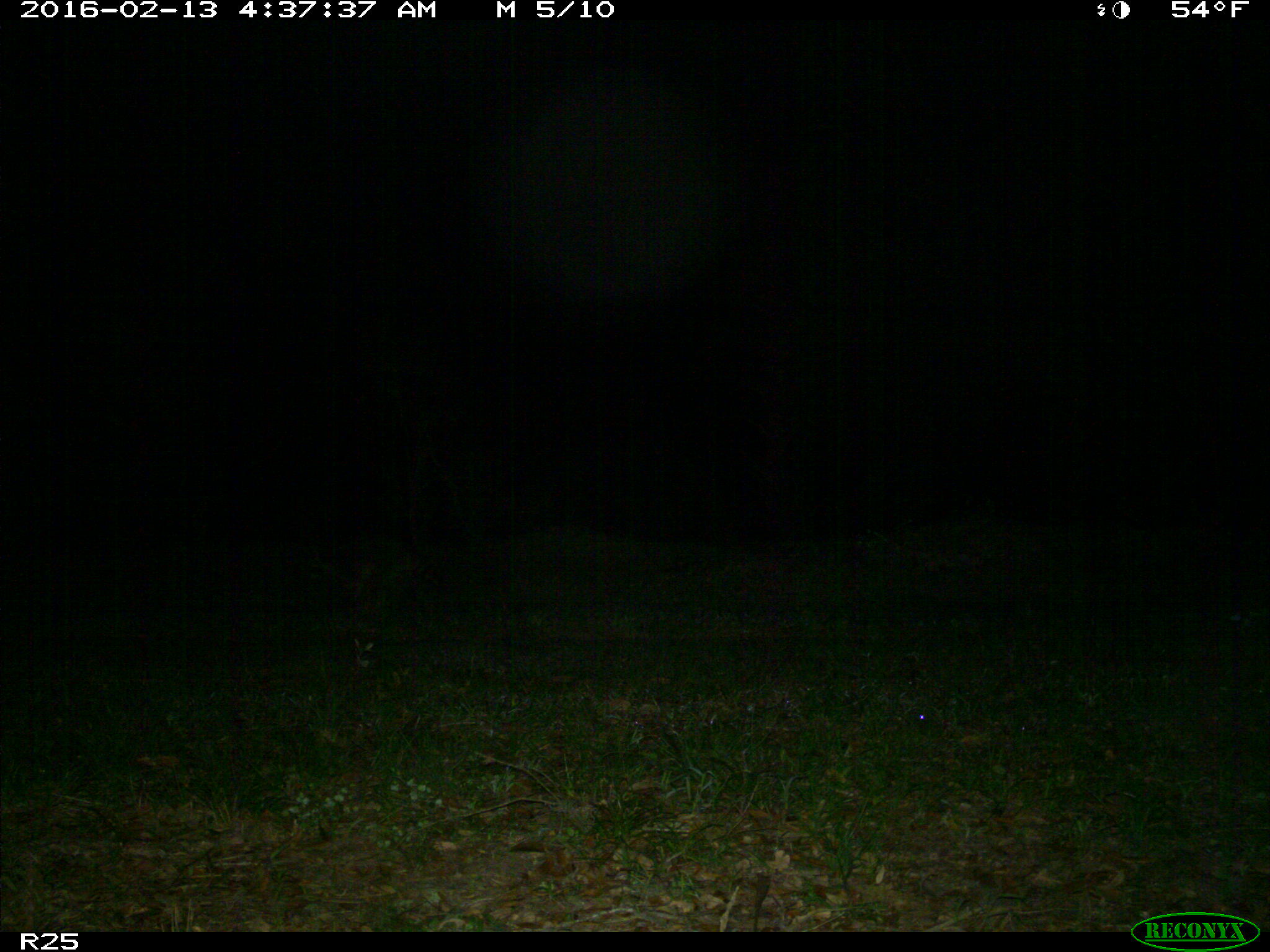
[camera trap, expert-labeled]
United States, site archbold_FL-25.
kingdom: Animalia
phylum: Chordata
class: Mammalia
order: Carnivora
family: Procyonidae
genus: Procyon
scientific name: Procyon lotor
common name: common raccoon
Procyon lotor (common raccoon).